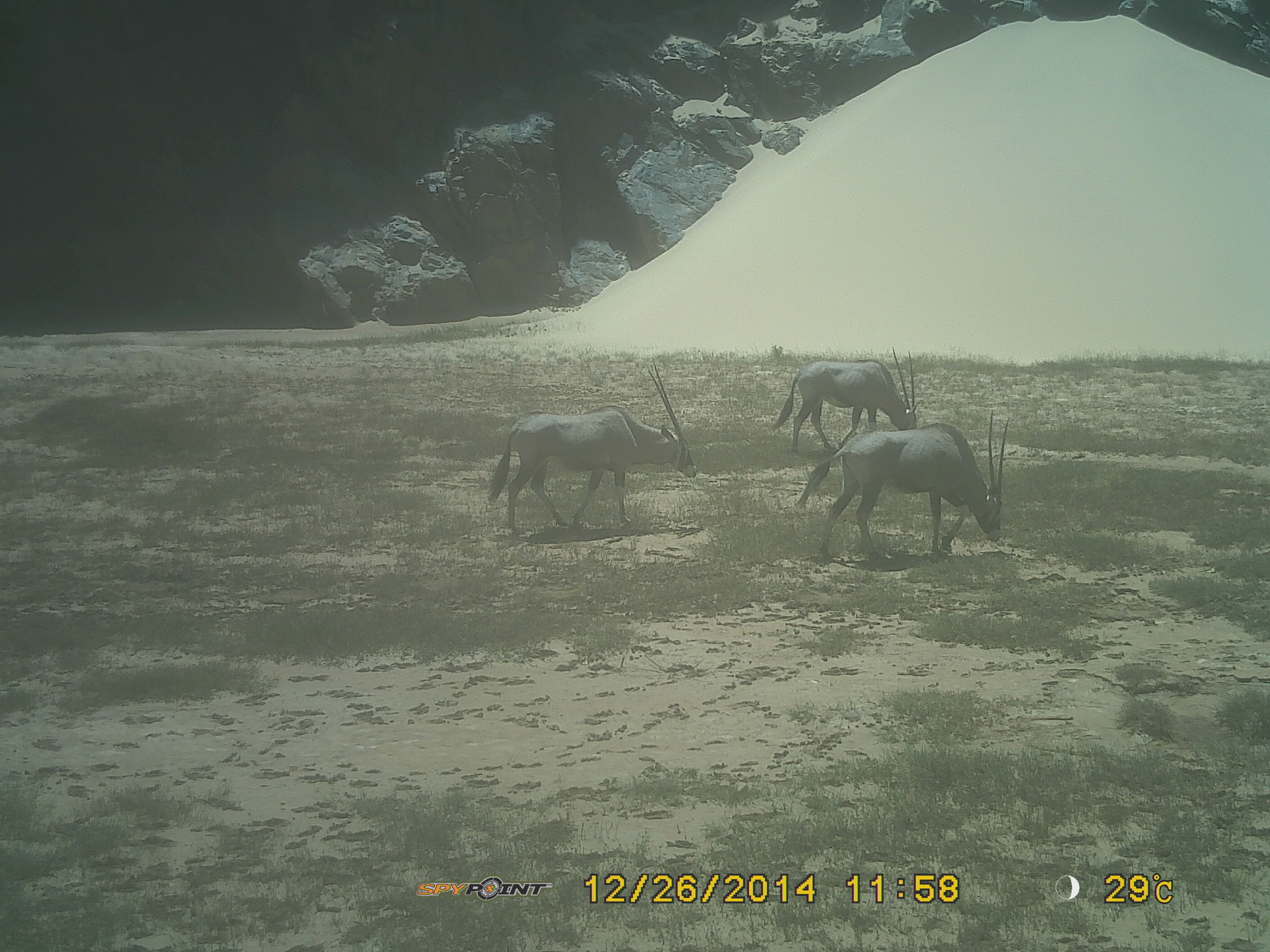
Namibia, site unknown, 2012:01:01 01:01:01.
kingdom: Animalia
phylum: Chordata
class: Mammalia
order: Artiodactyla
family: Bovidae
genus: Oryx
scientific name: Oryx gazella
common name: gemsbok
Oryx gazella (gemsbok).